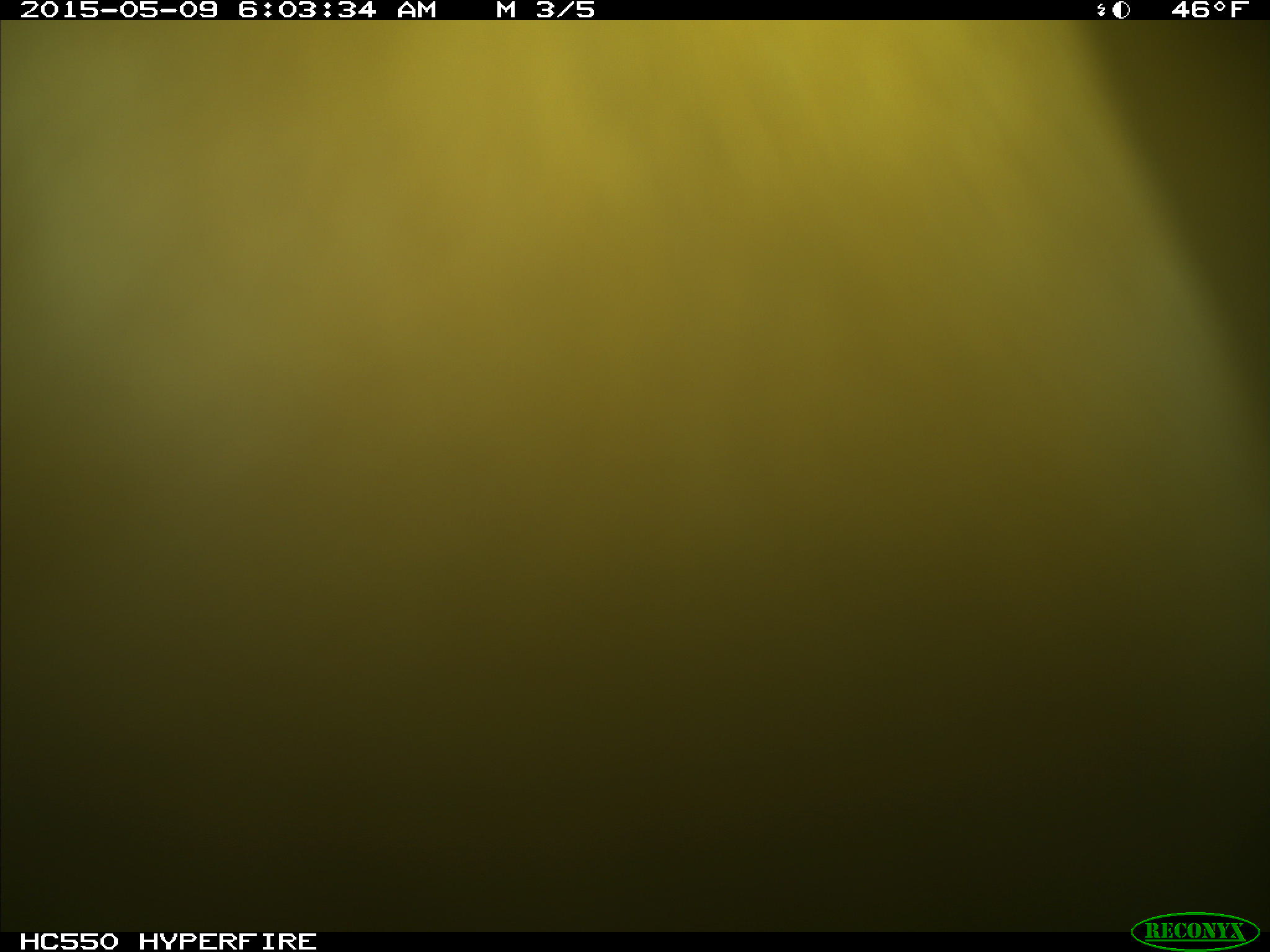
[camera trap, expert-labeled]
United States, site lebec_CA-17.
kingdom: Animalia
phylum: Chordata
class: Mammalia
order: Artiodactyla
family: Bovidae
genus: Bos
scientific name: Bos taurus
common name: domestic cow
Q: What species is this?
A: Bos taurus (domestic cow).